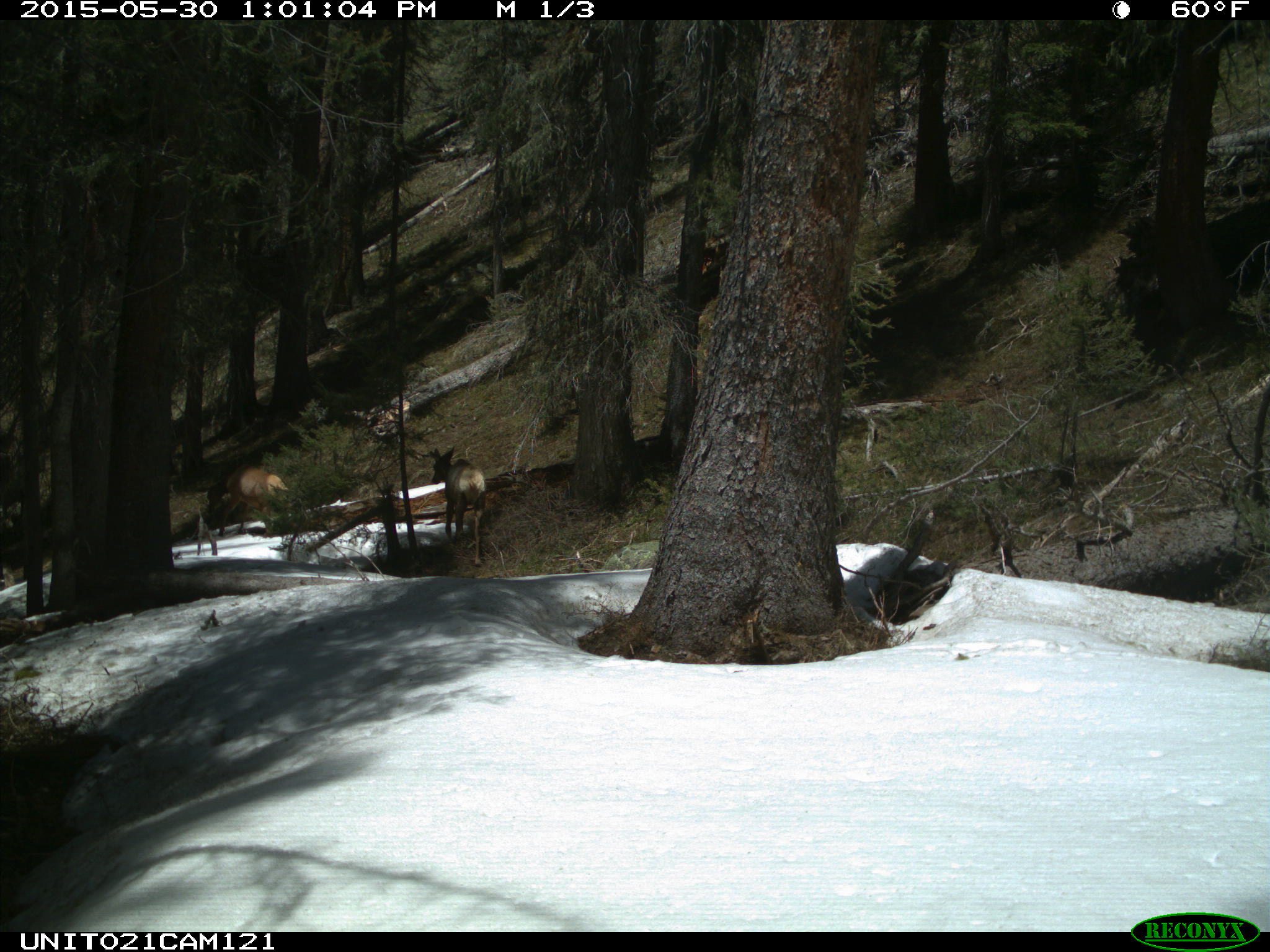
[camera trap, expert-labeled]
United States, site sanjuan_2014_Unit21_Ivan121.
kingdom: Animalia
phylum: Chordata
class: Mammalia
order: Artiodactyla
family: Cervidae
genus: Cervus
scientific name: Cervus elaphus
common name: red deer